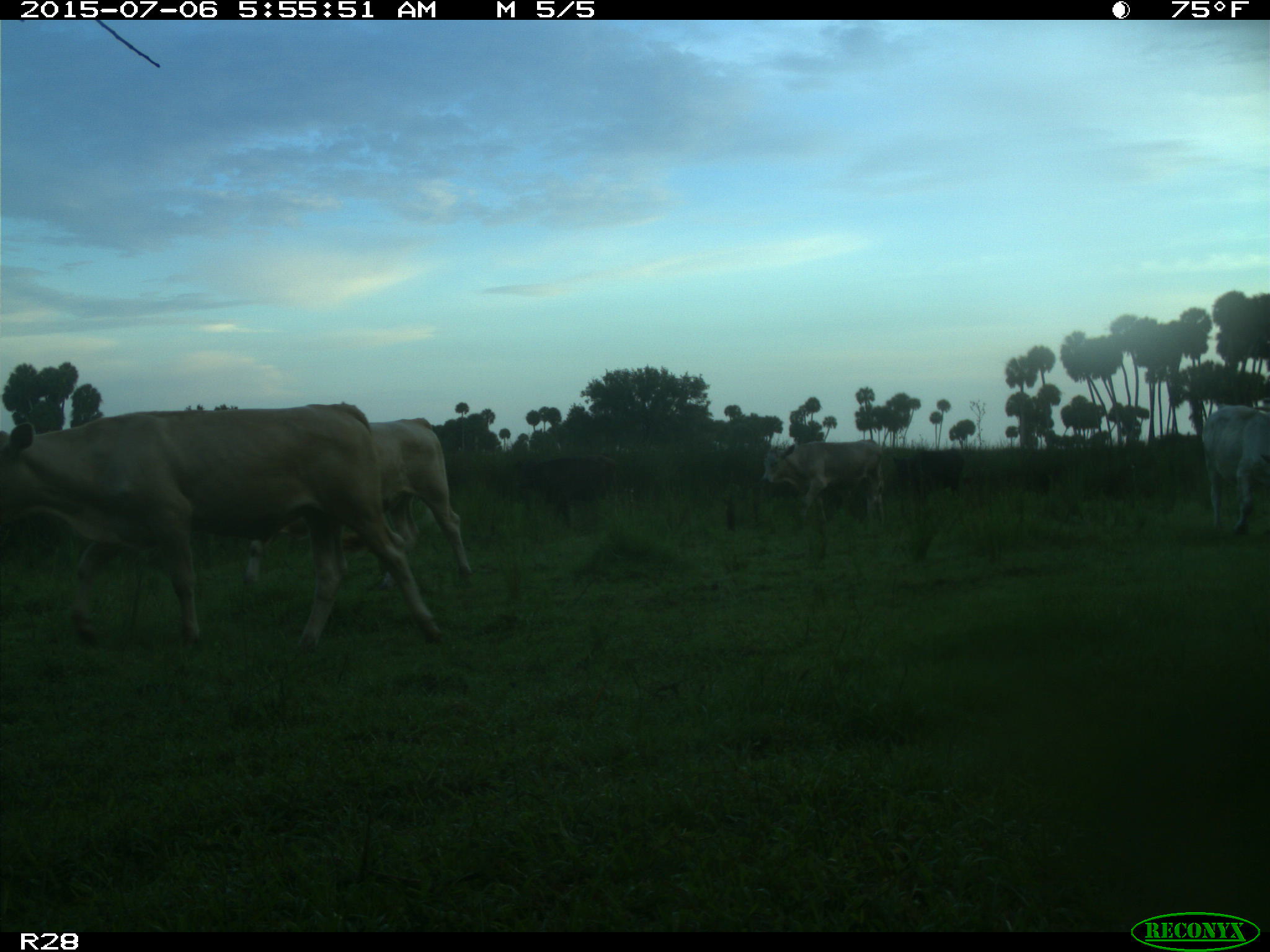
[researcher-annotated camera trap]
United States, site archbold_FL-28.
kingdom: Animalia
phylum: Chordata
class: Mammalia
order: Artiodactyla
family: Bovidae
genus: Bos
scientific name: Bos taurus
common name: domestic cow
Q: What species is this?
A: Bos taurus (domestic cow).